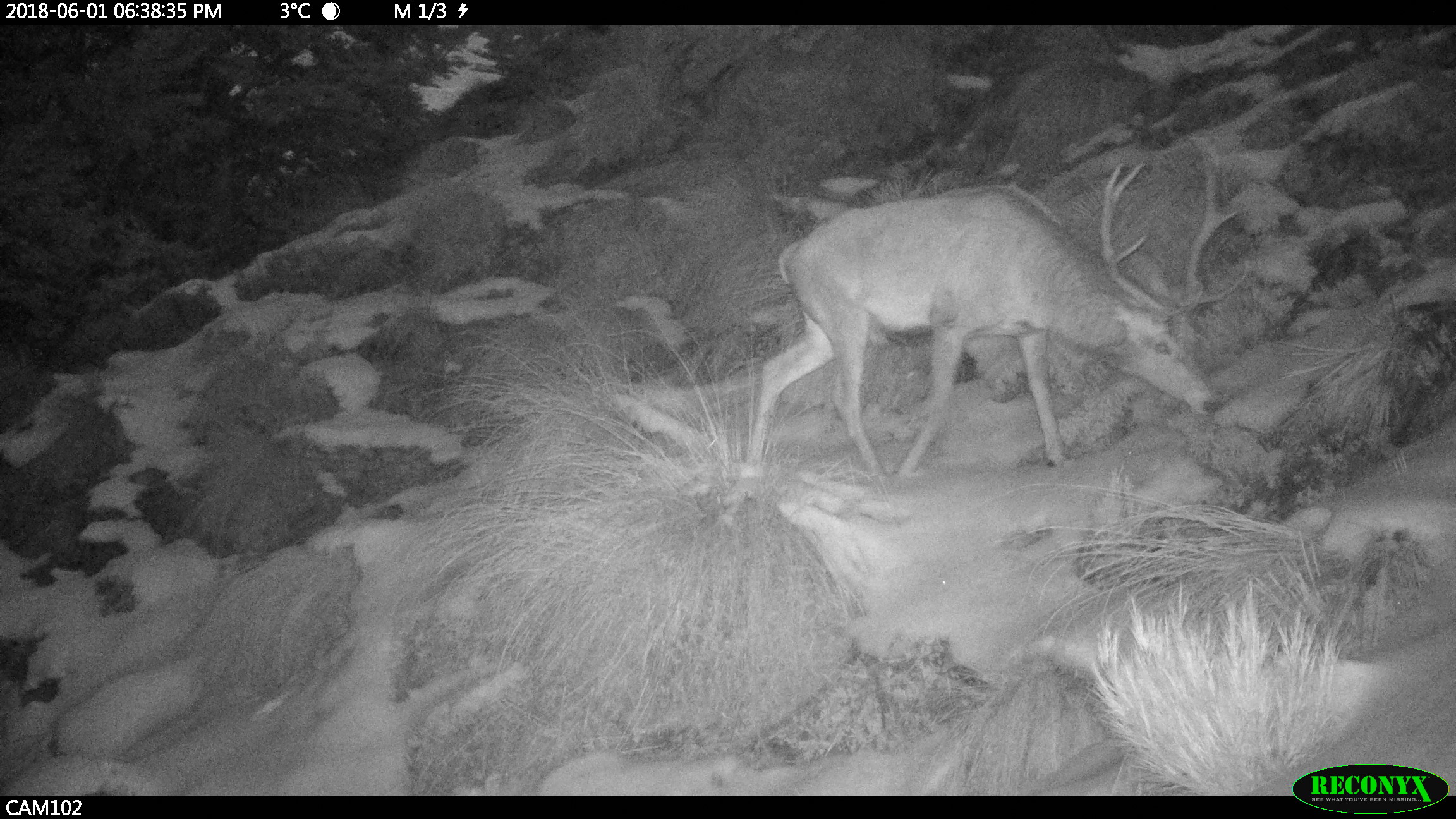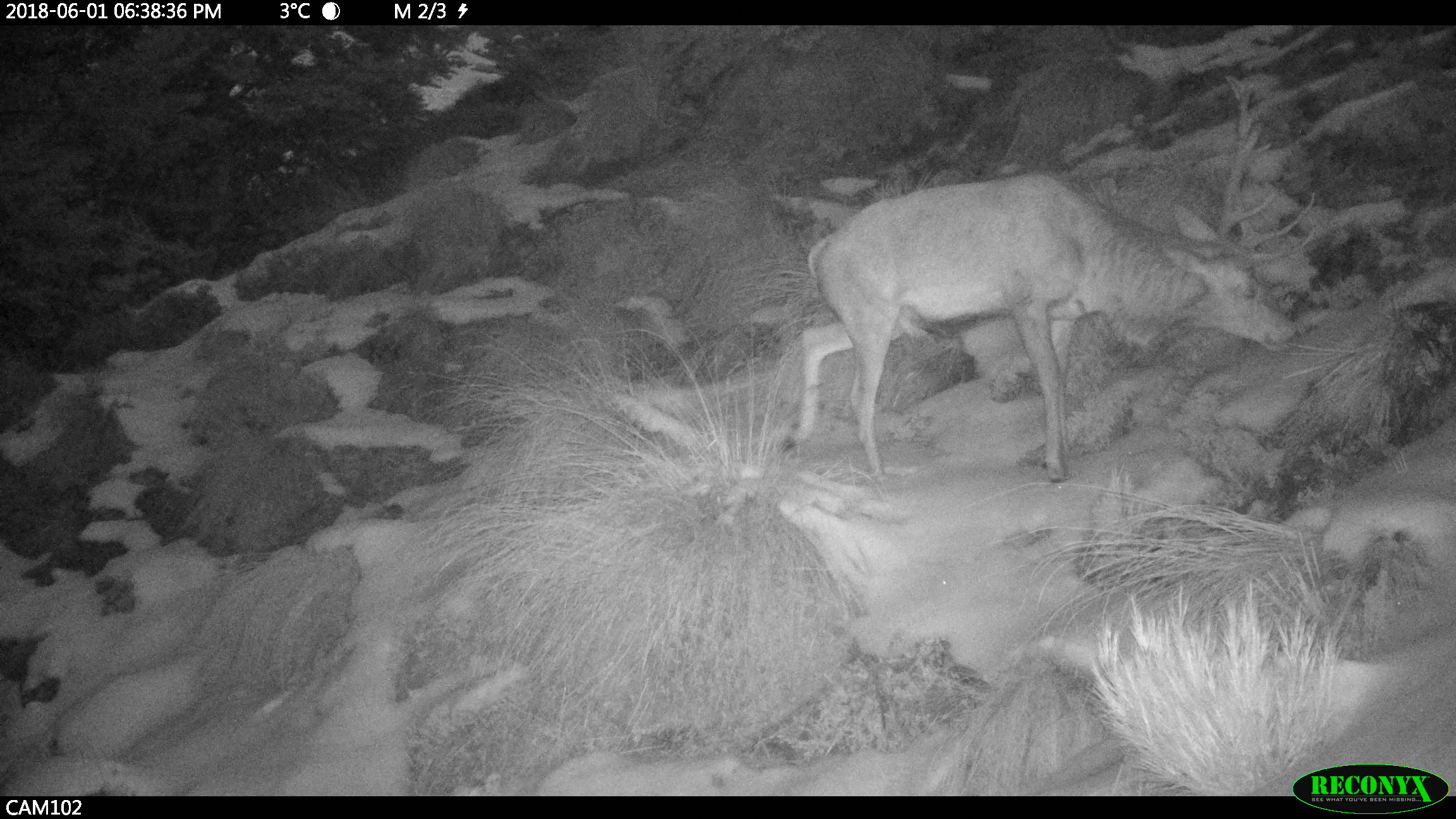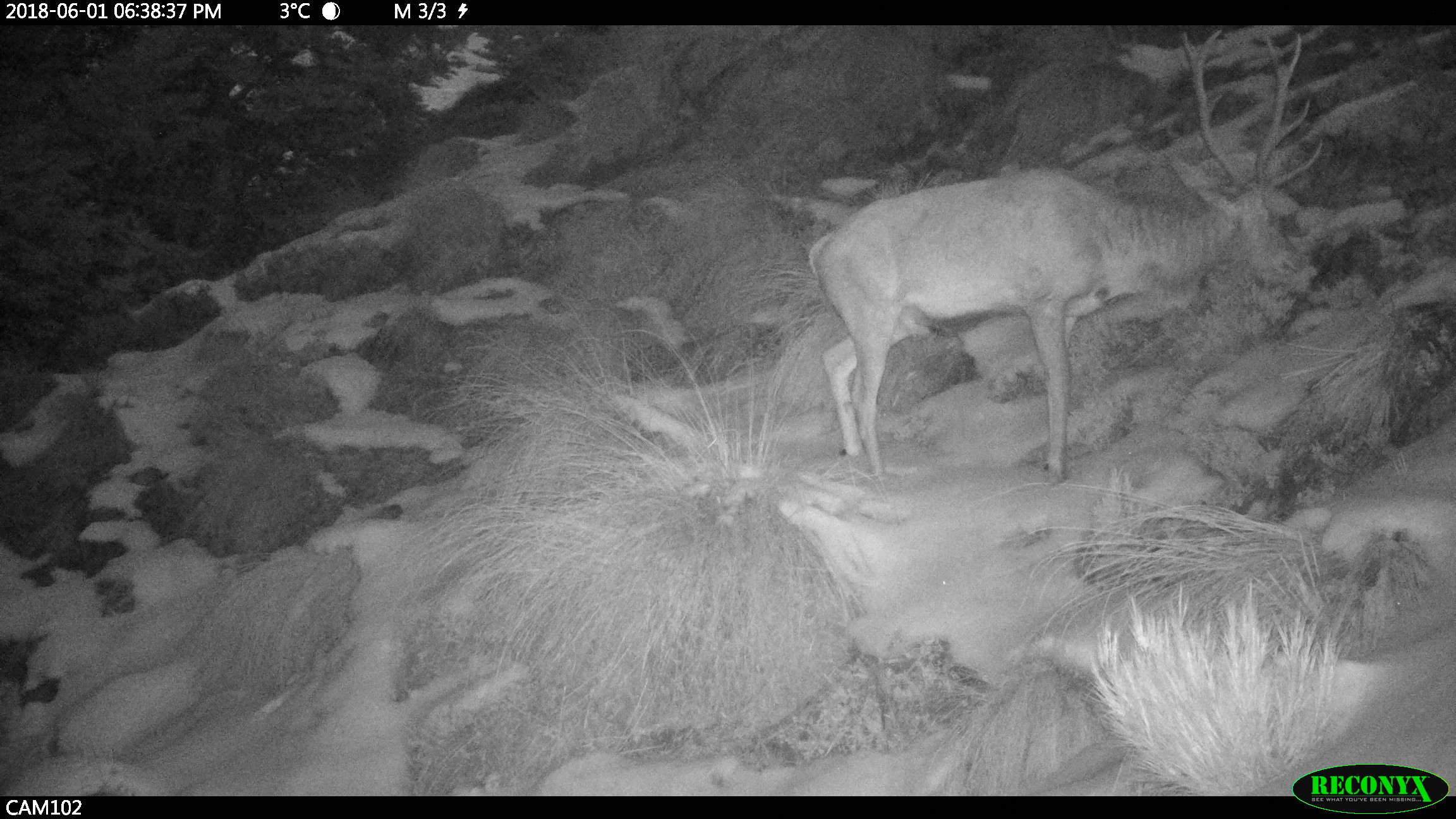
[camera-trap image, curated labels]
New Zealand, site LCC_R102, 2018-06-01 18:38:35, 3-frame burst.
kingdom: Animalia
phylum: Chordata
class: Mammalia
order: Artiodactyla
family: Cervidae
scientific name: Cervidae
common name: deer